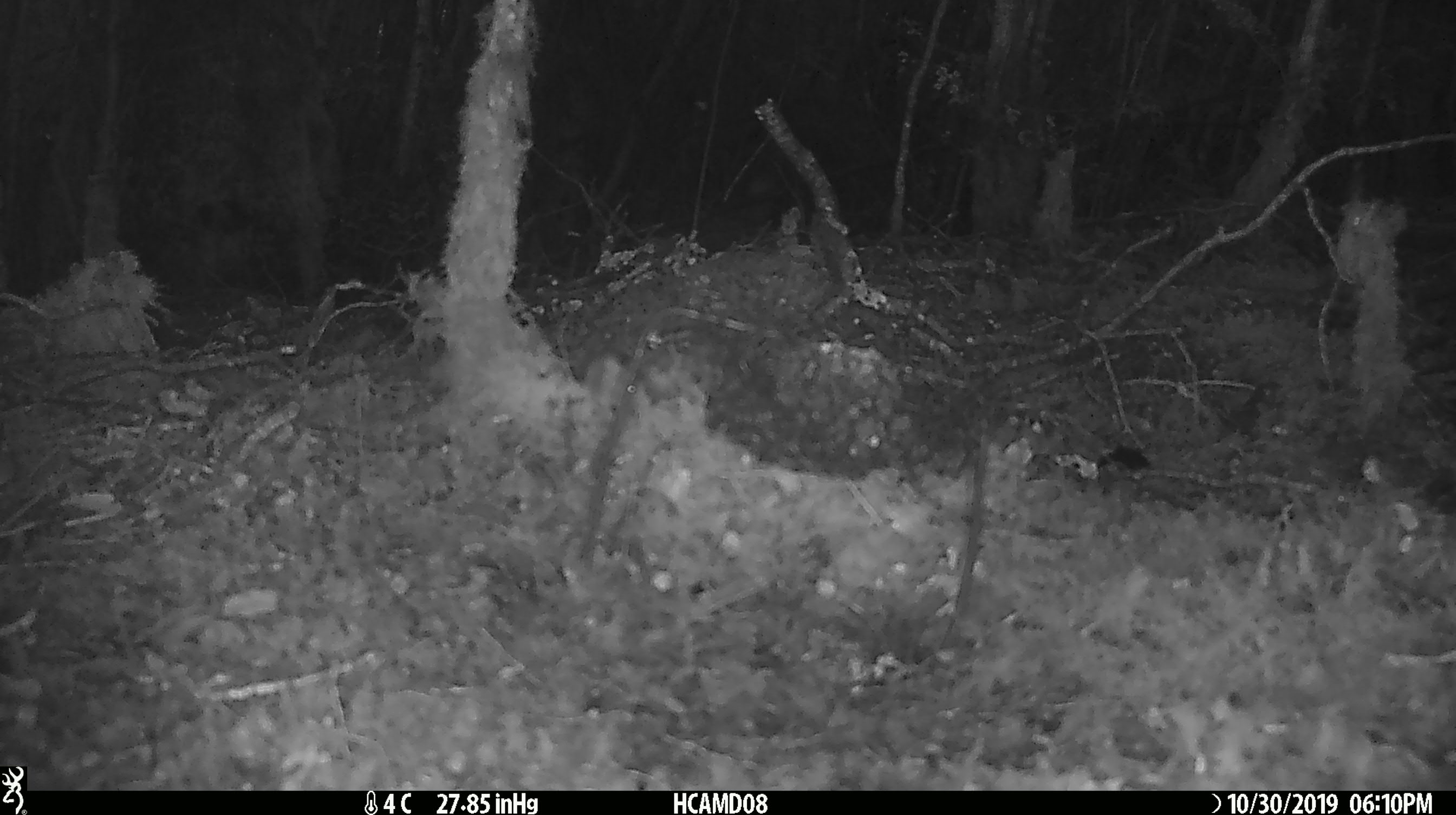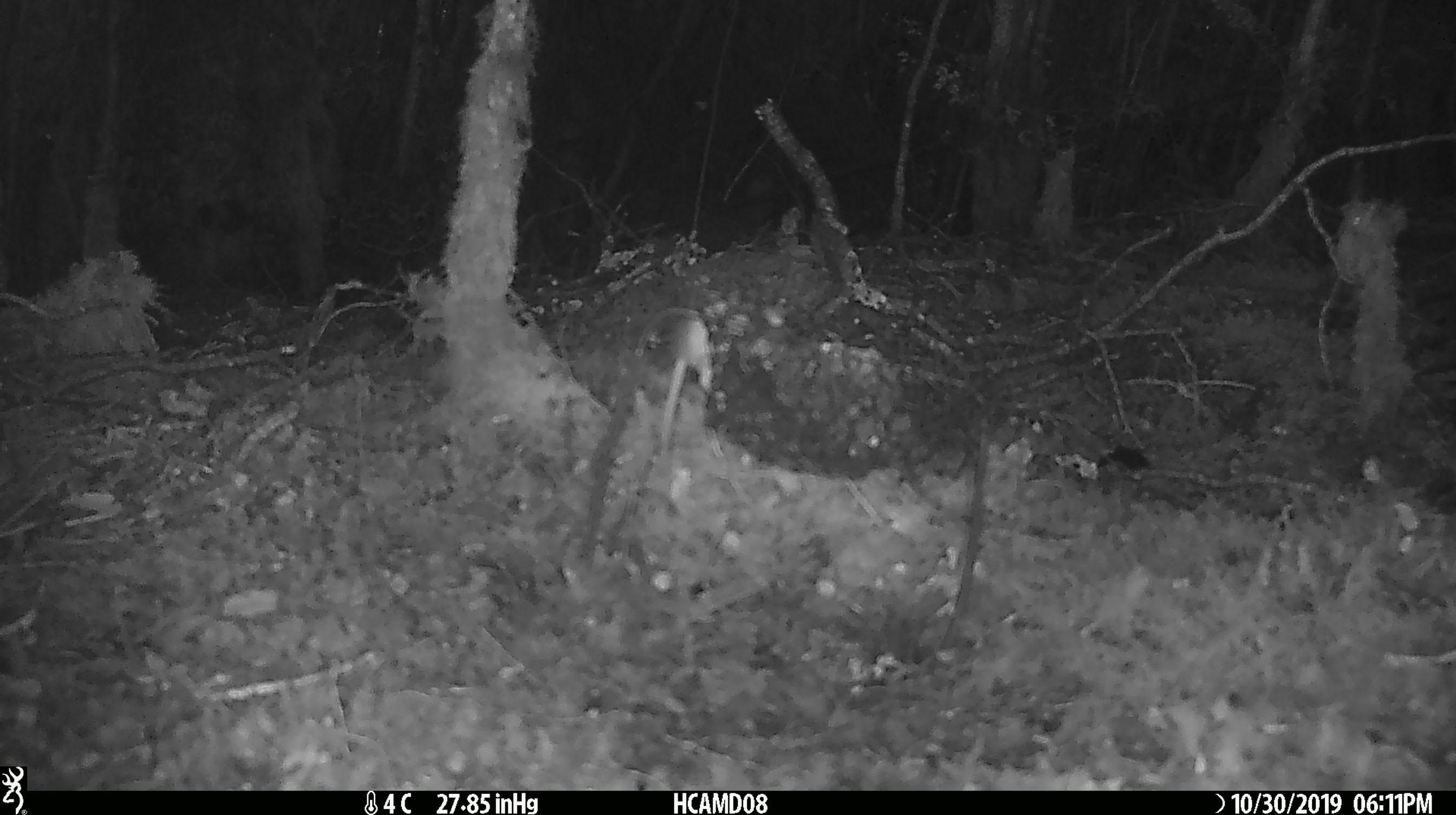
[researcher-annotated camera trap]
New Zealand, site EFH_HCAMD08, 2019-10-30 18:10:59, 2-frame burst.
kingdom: Animalia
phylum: Chordata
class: Mammalia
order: Rodentia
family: Muridae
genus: Mus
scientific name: Mus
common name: mouse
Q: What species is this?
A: Mouse (Mus).